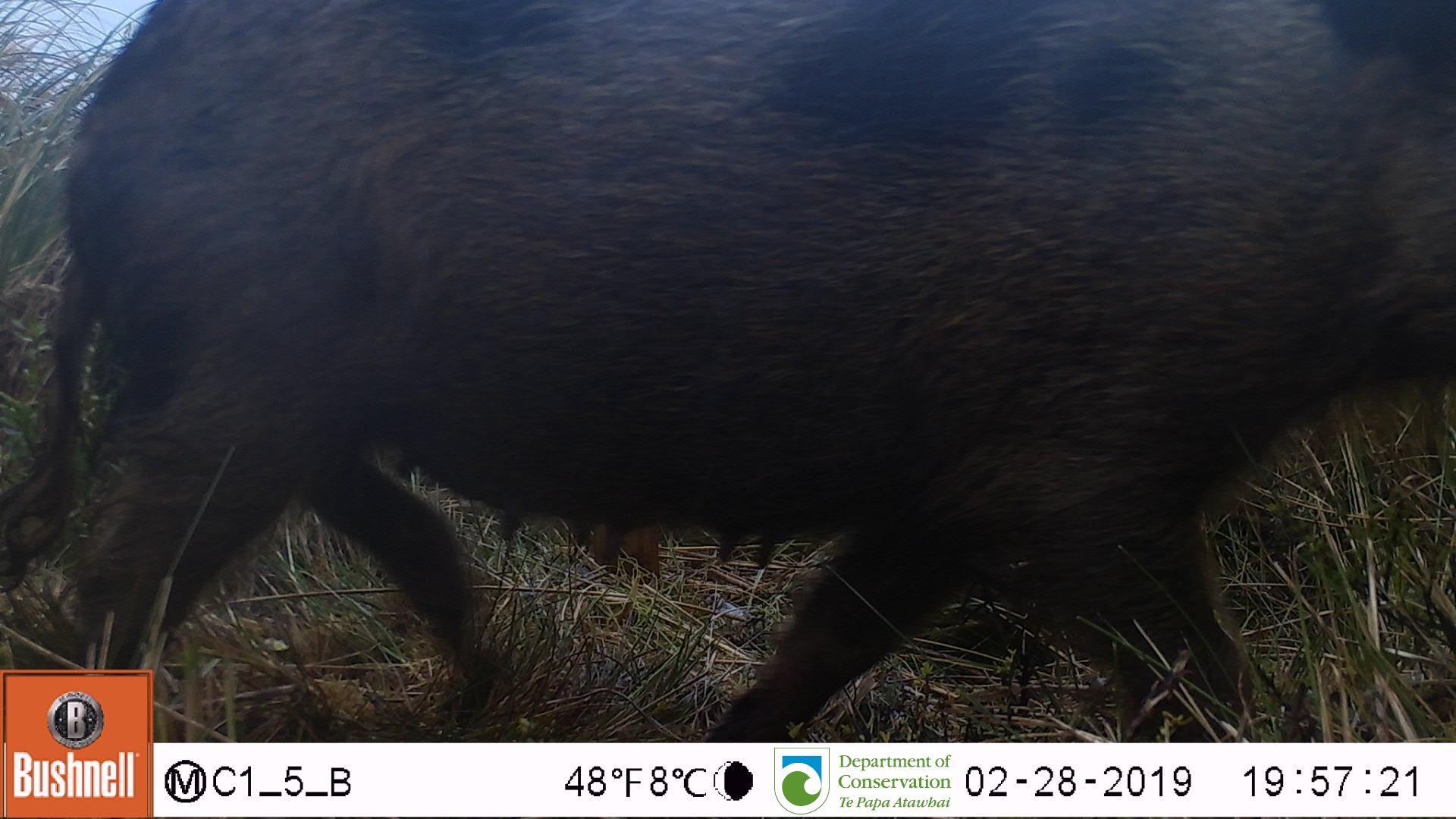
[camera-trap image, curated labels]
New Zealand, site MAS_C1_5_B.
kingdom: Animalia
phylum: Chordata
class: Mammalia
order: Artiodactyla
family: Suidae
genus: Sus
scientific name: Sus scrofa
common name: pig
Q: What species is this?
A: Pig (Sus scrofa).